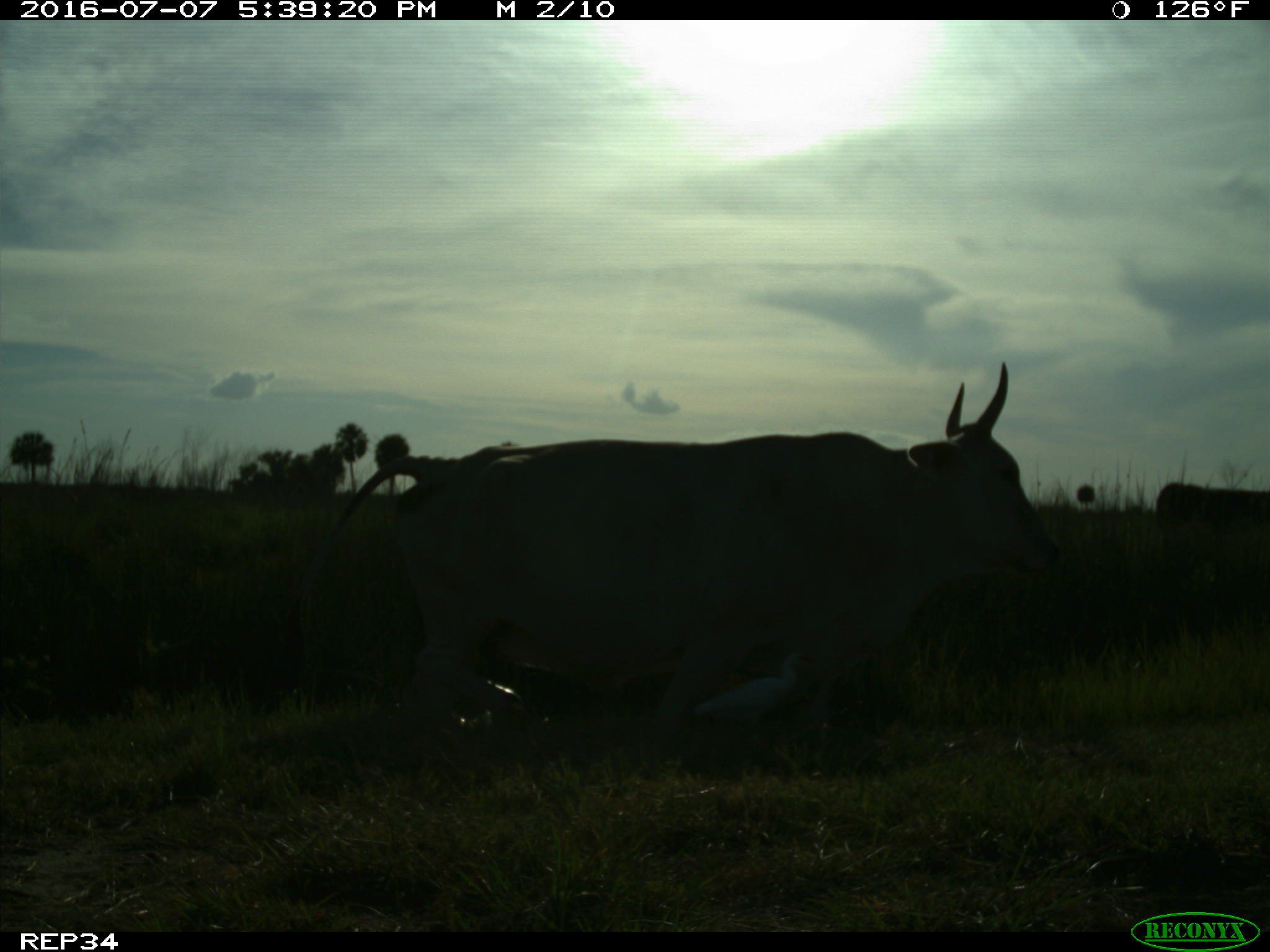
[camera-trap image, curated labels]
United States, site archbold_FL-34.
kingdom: Animalia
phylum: Chordata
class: Mammalia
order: Artiodactyla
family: Bovidae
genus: Bos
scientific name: Bos taurus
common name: domestic cow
Bos taurus (domestic cow).